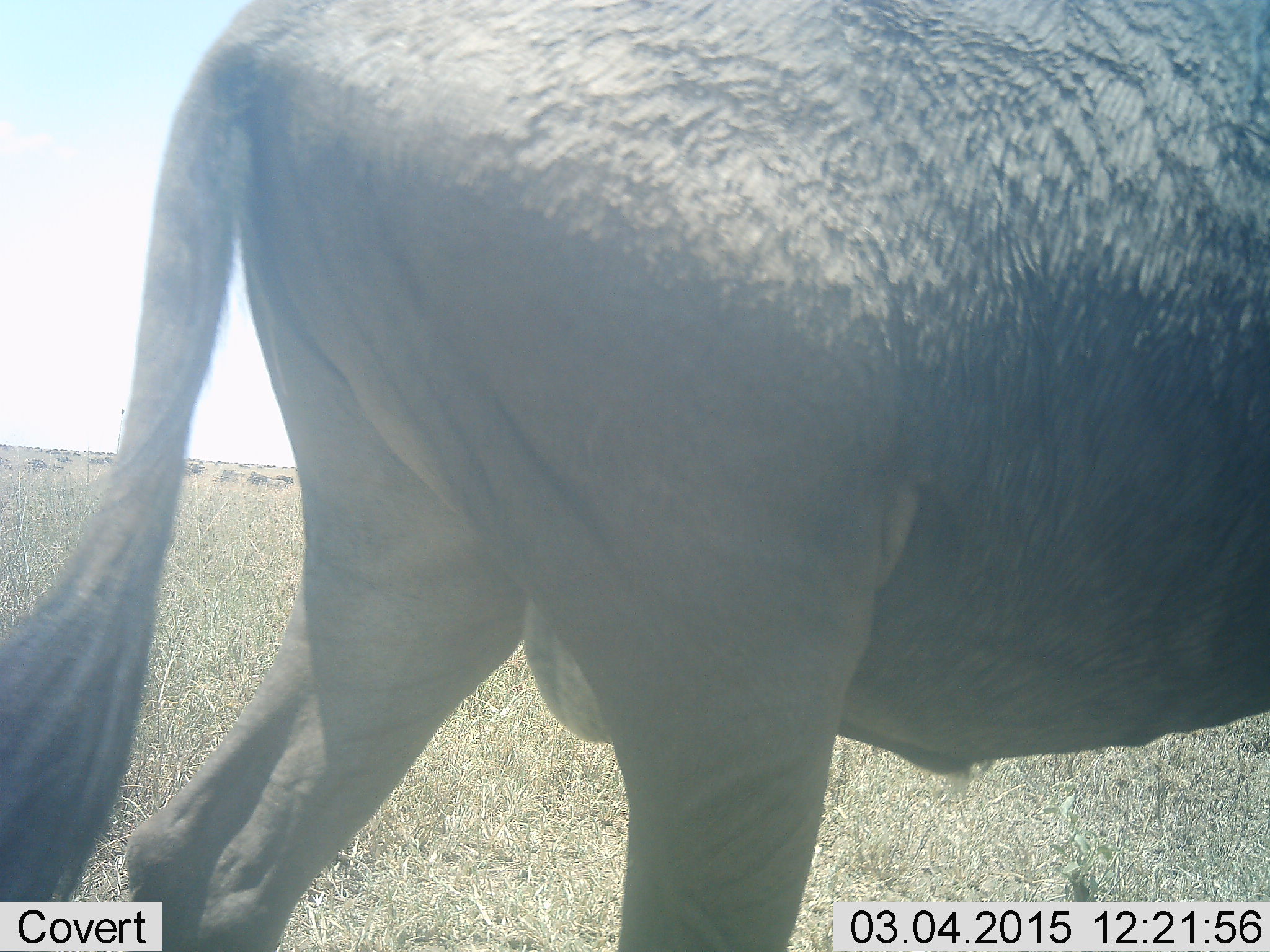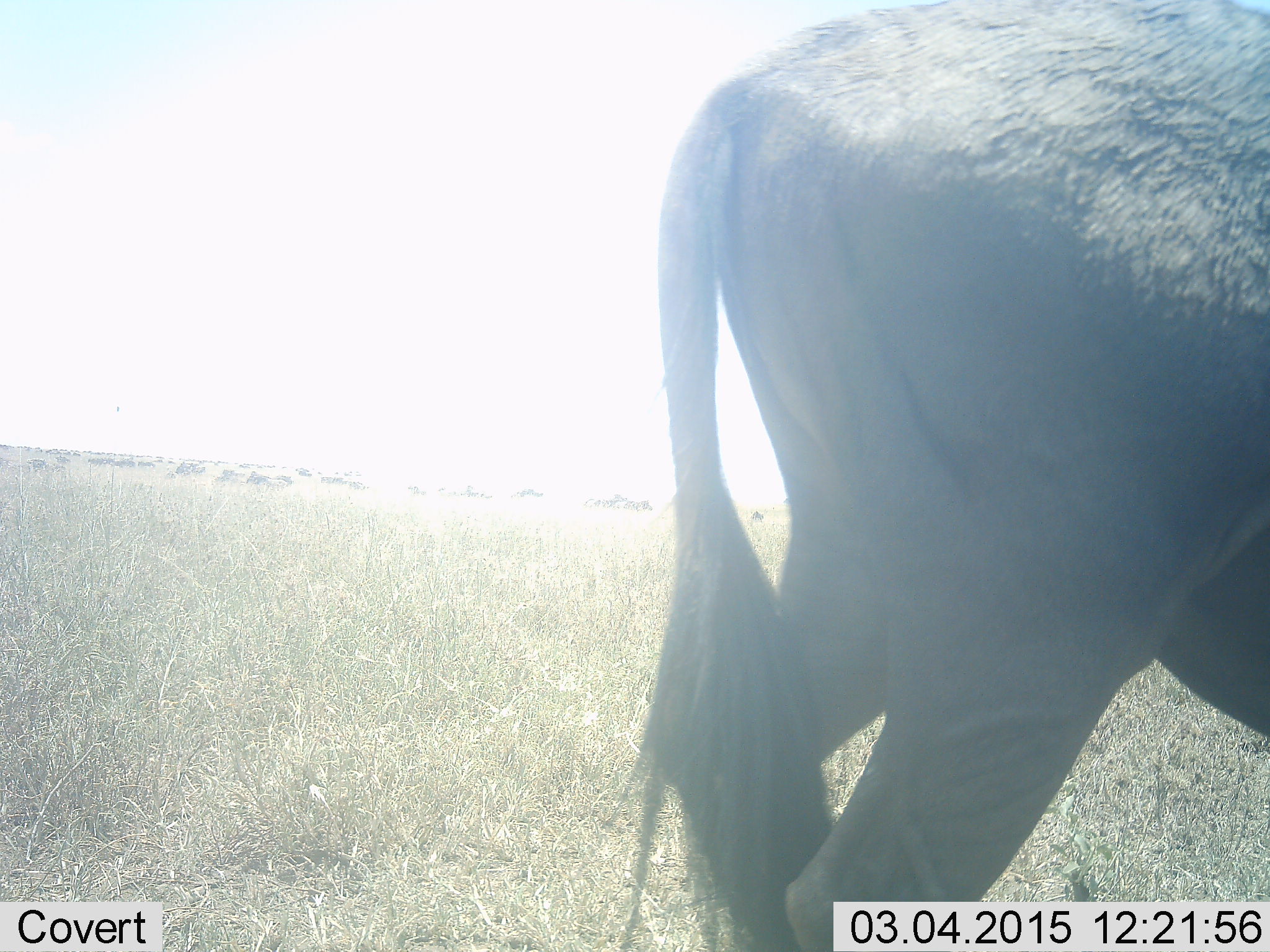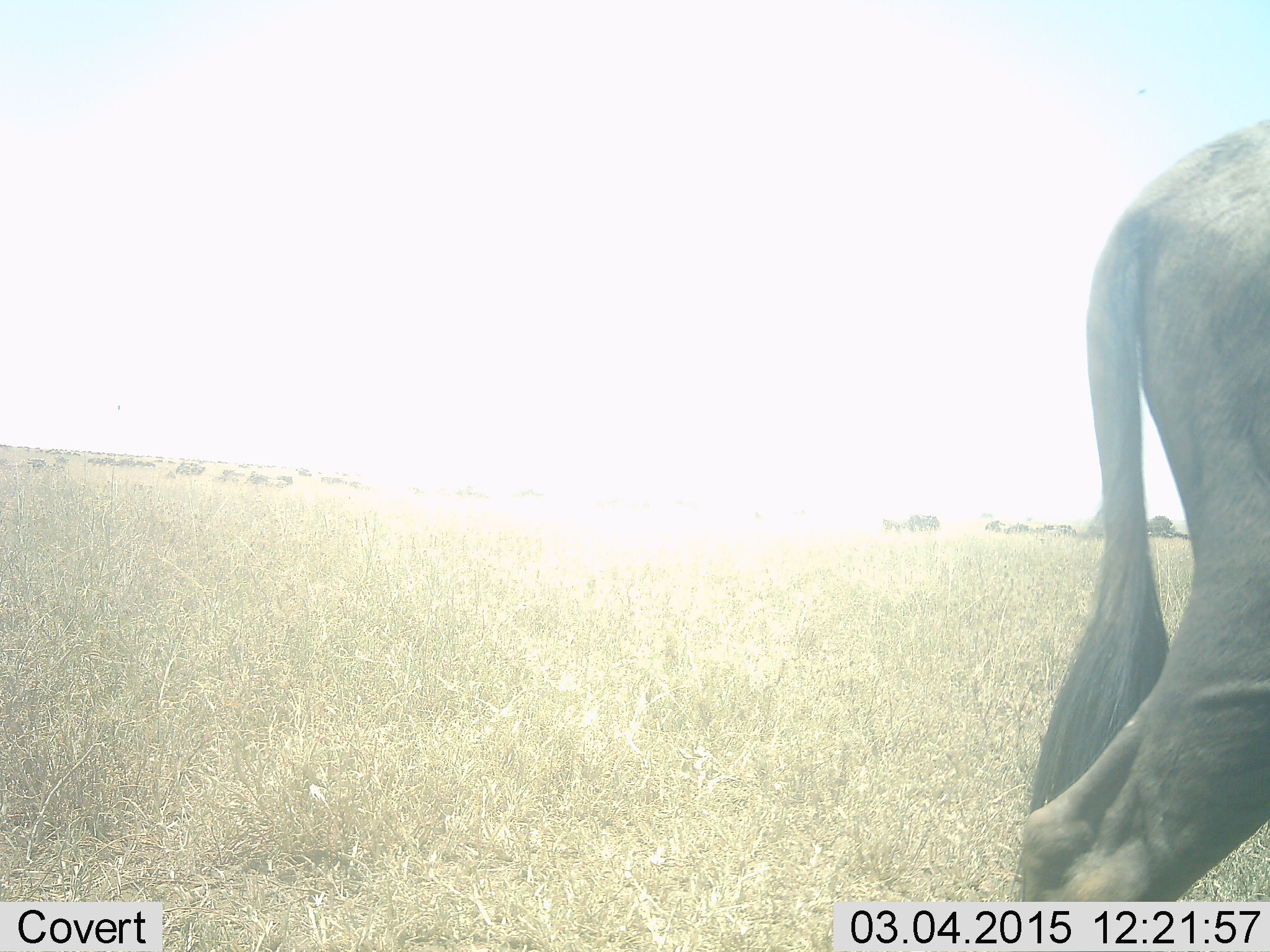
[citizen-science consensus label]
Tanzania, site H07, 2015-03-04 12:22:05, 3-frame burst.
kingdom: Animalia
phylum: Chordata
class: Mammalia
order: Artiodactyla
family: Bovidae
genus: Connochaetes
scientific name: Connochaetes taurinus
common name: blue wildebeest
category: wildebeest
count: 1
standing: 30%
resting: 0%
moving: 70%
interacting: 0%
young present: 0%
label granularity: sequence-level